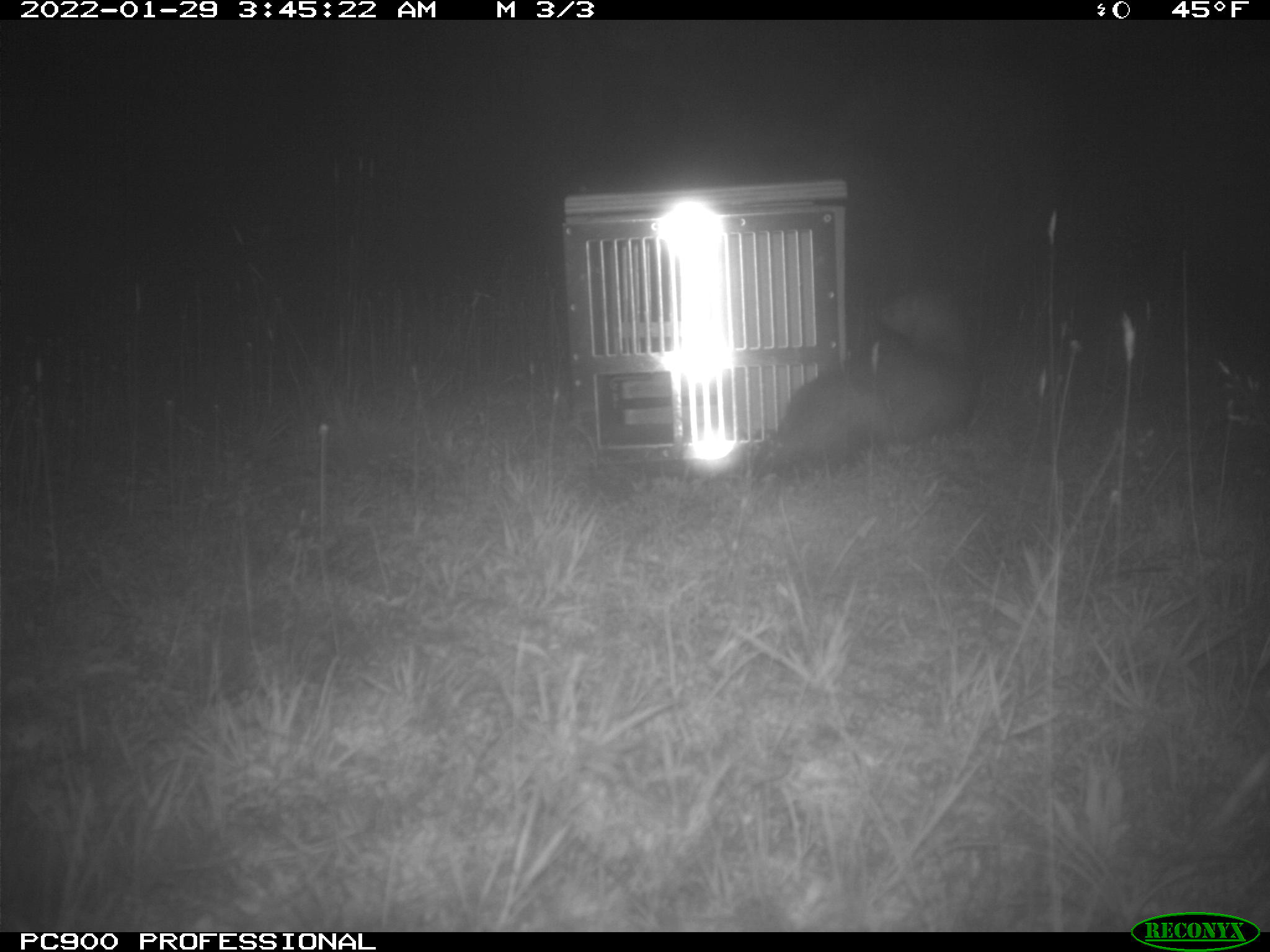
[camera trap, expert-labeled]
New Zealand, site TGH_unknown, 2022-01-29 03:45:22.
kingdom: Animalia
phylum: Chordata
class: Mammalia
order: Carnivora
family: Mustelidae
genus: Mustela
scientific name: Mustela furo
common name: ferret